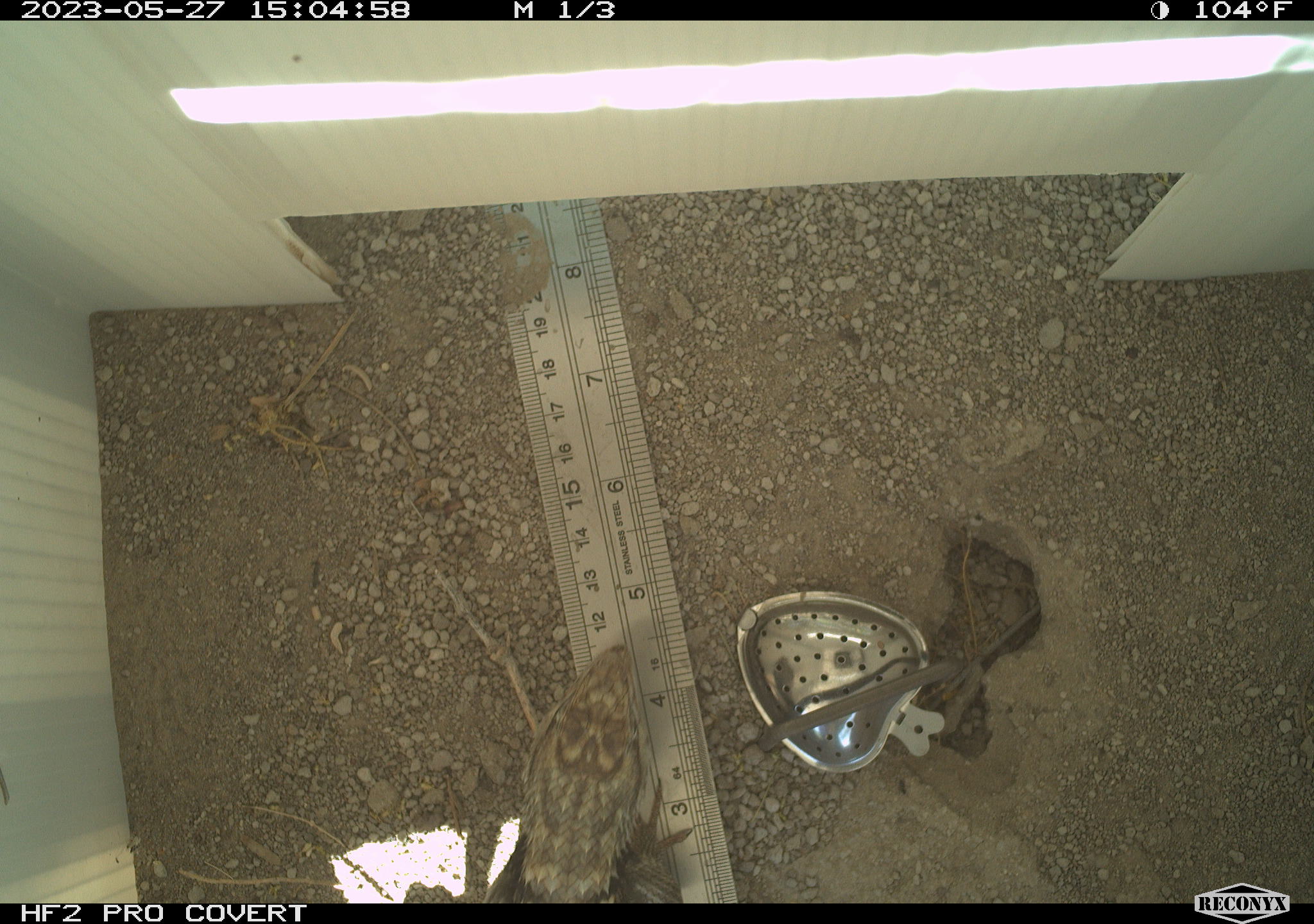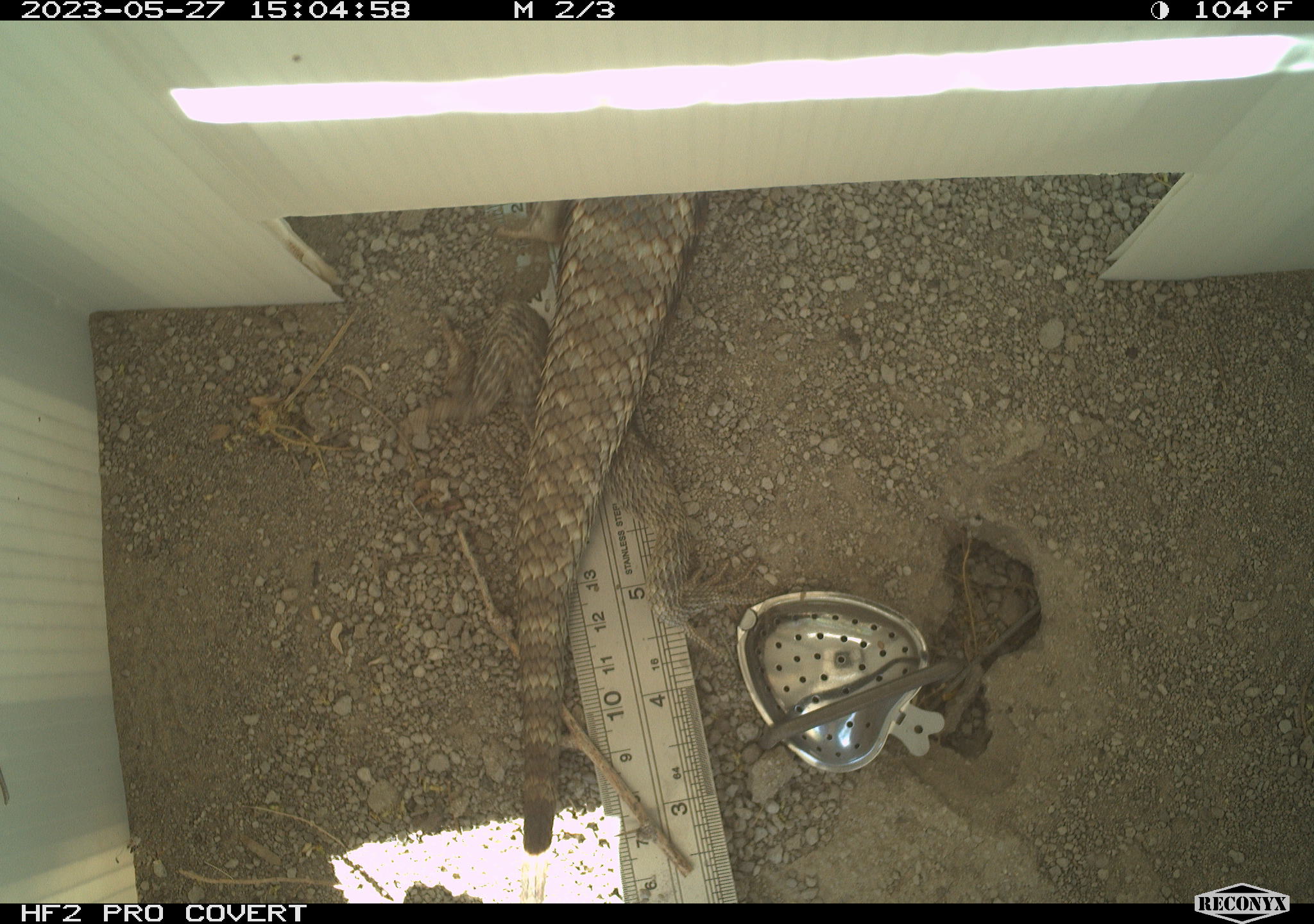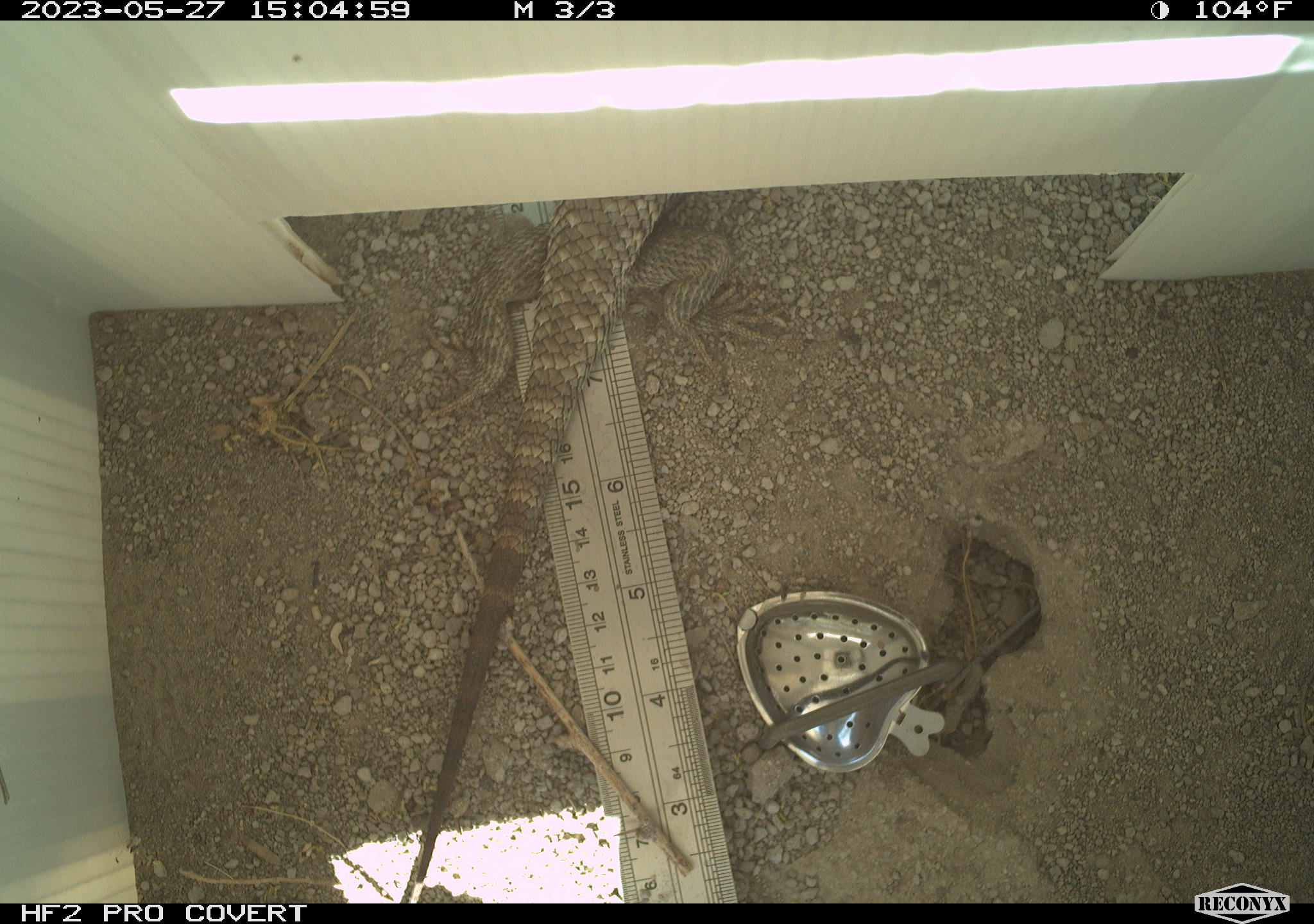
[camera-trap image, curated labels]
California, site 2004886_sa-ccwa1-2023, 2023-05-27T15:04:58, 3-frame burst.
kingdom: Animalia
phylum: Chordata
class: Reptilia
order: Squamata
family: Phrynosomatidae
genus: Sceloporus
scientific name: Sceloporus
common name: spiny lizards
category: sceloporus species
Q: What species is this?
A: Sceloporus species (spiny lizards) (Sceloporus).